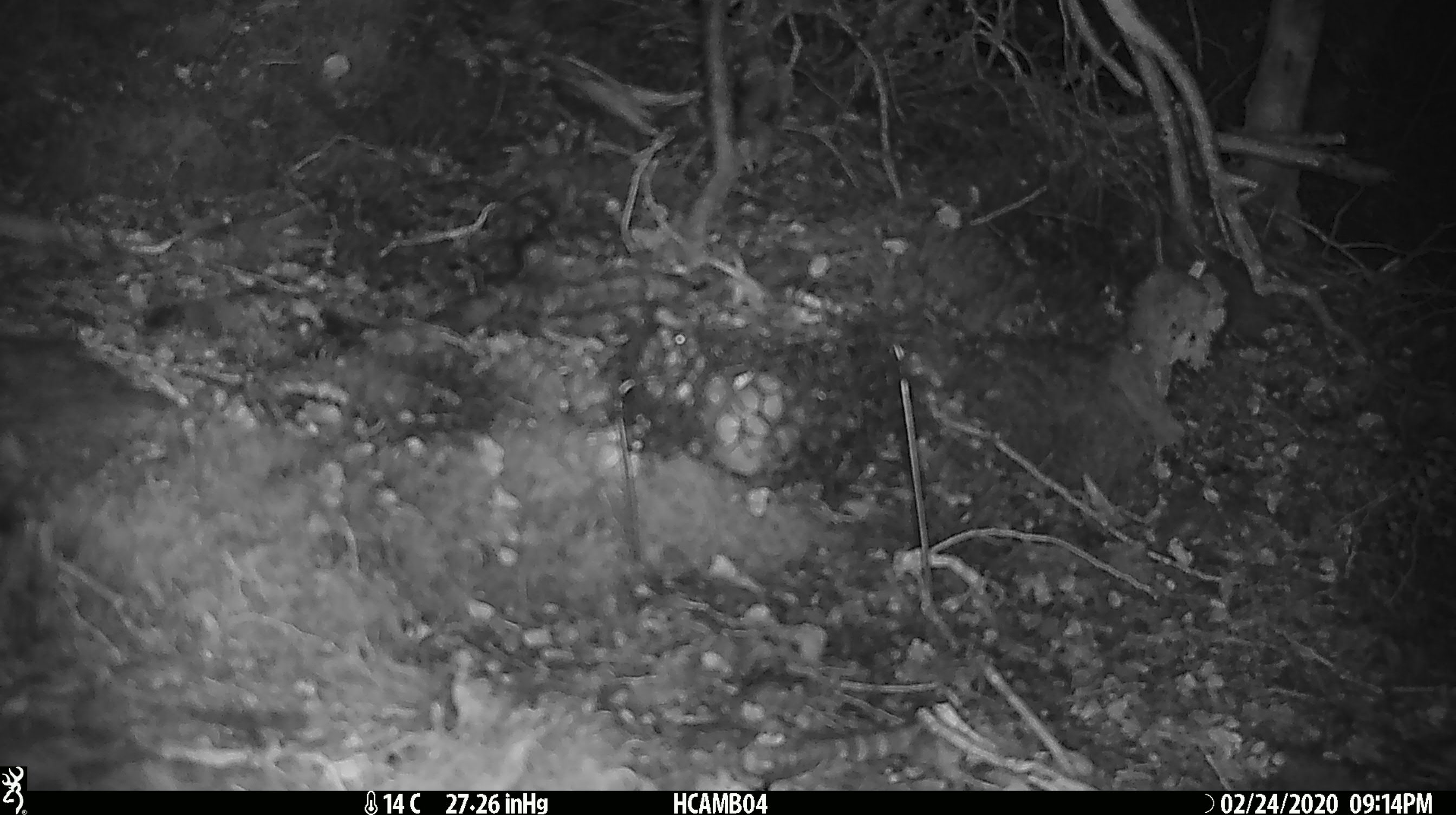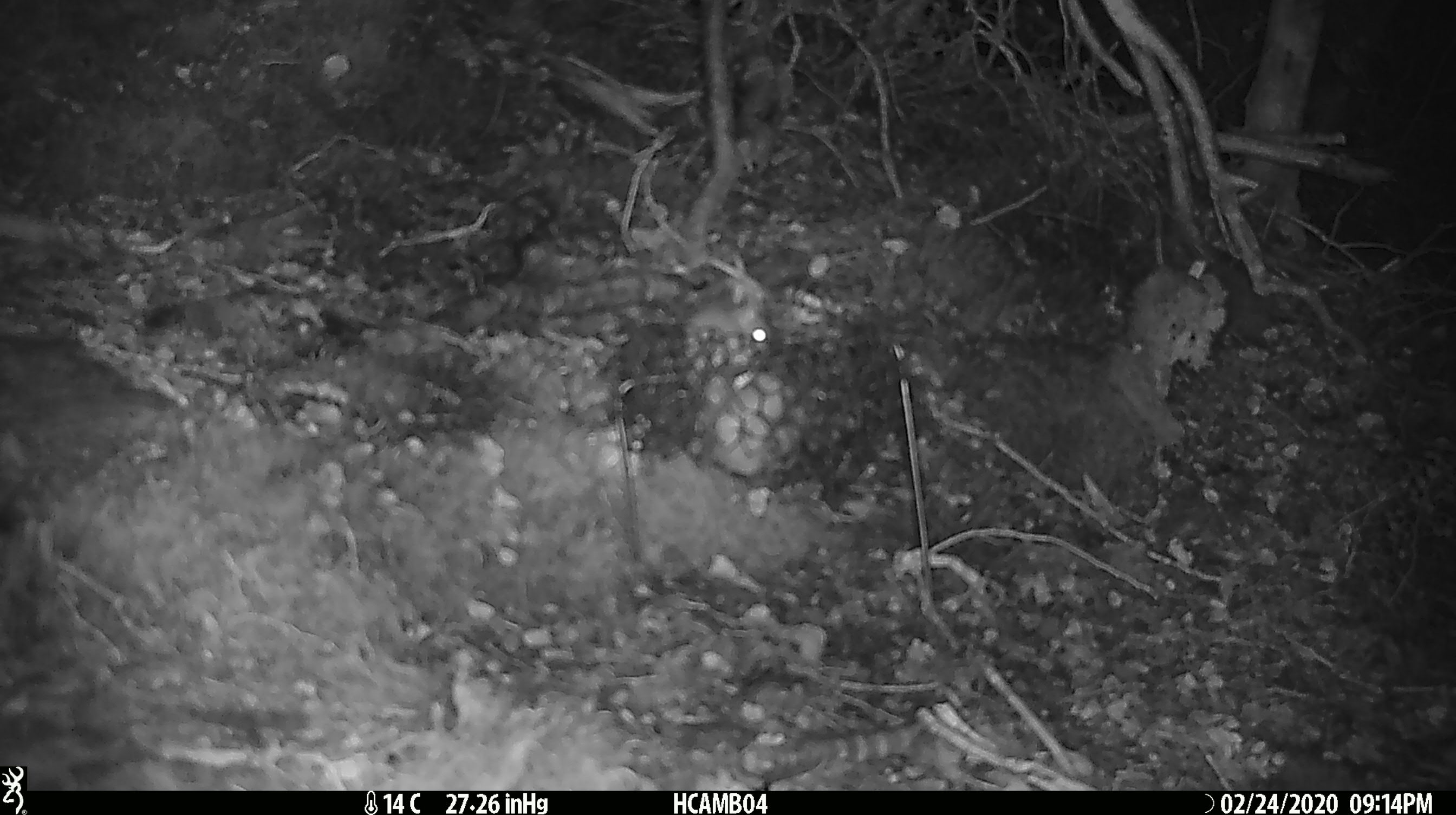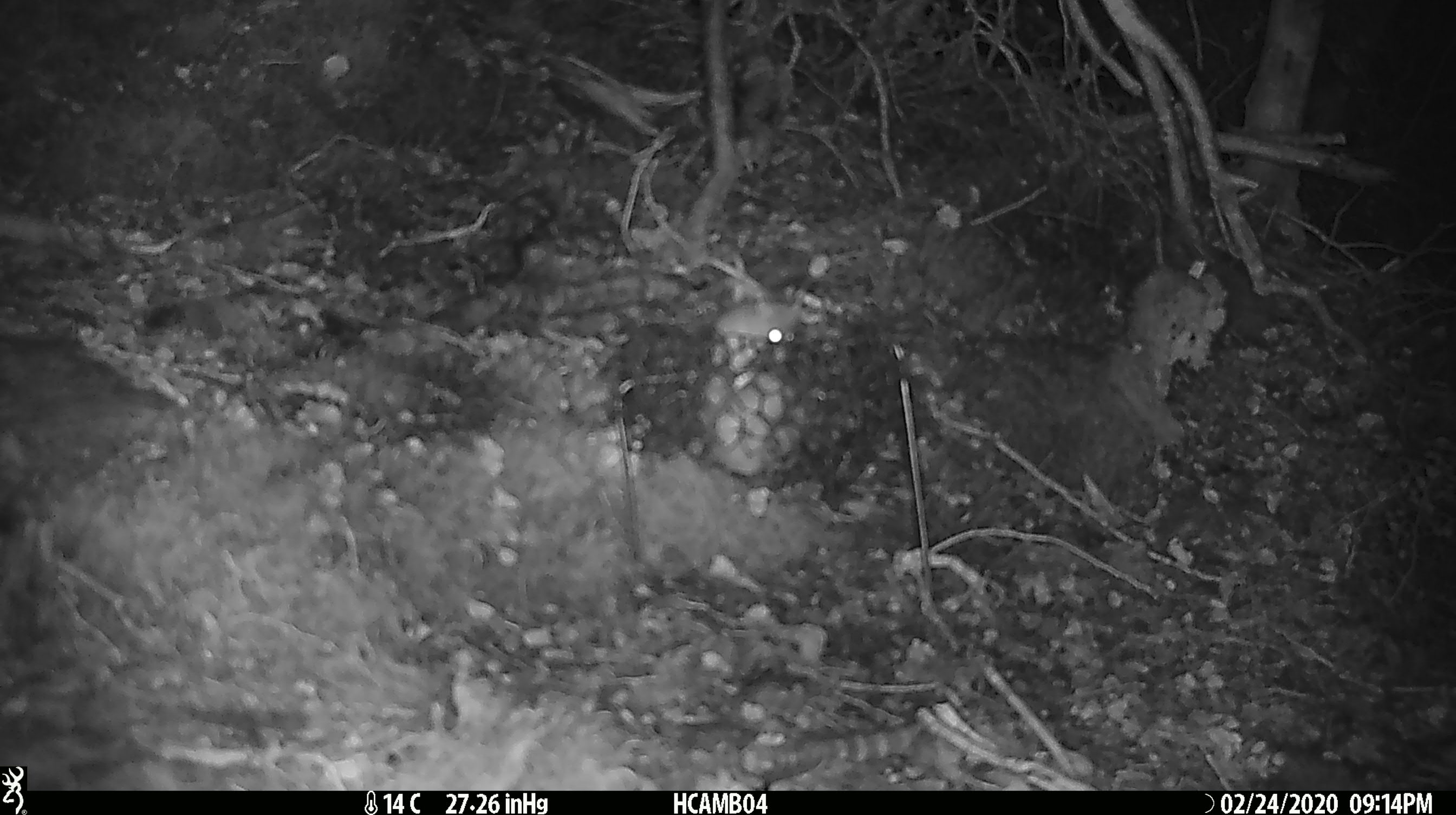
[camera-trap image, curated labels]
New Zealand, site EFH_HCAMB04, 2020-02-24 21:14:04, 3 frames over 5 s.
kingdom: Animalia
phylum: Chordata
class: Mammalia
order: Rodentia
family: Muridae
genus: Mus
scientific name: Mus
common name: mouse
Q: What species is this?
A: Mouse (Mus).